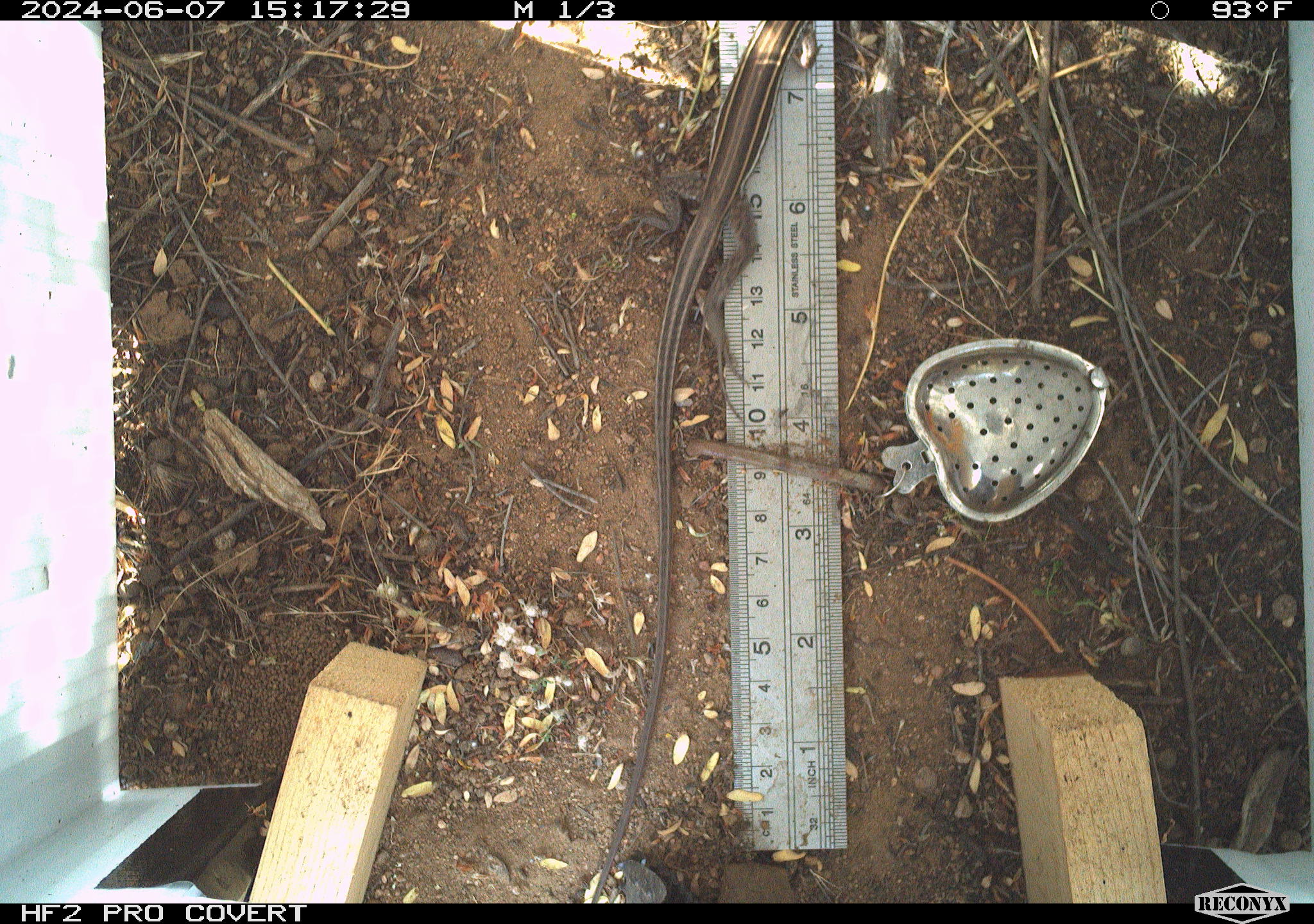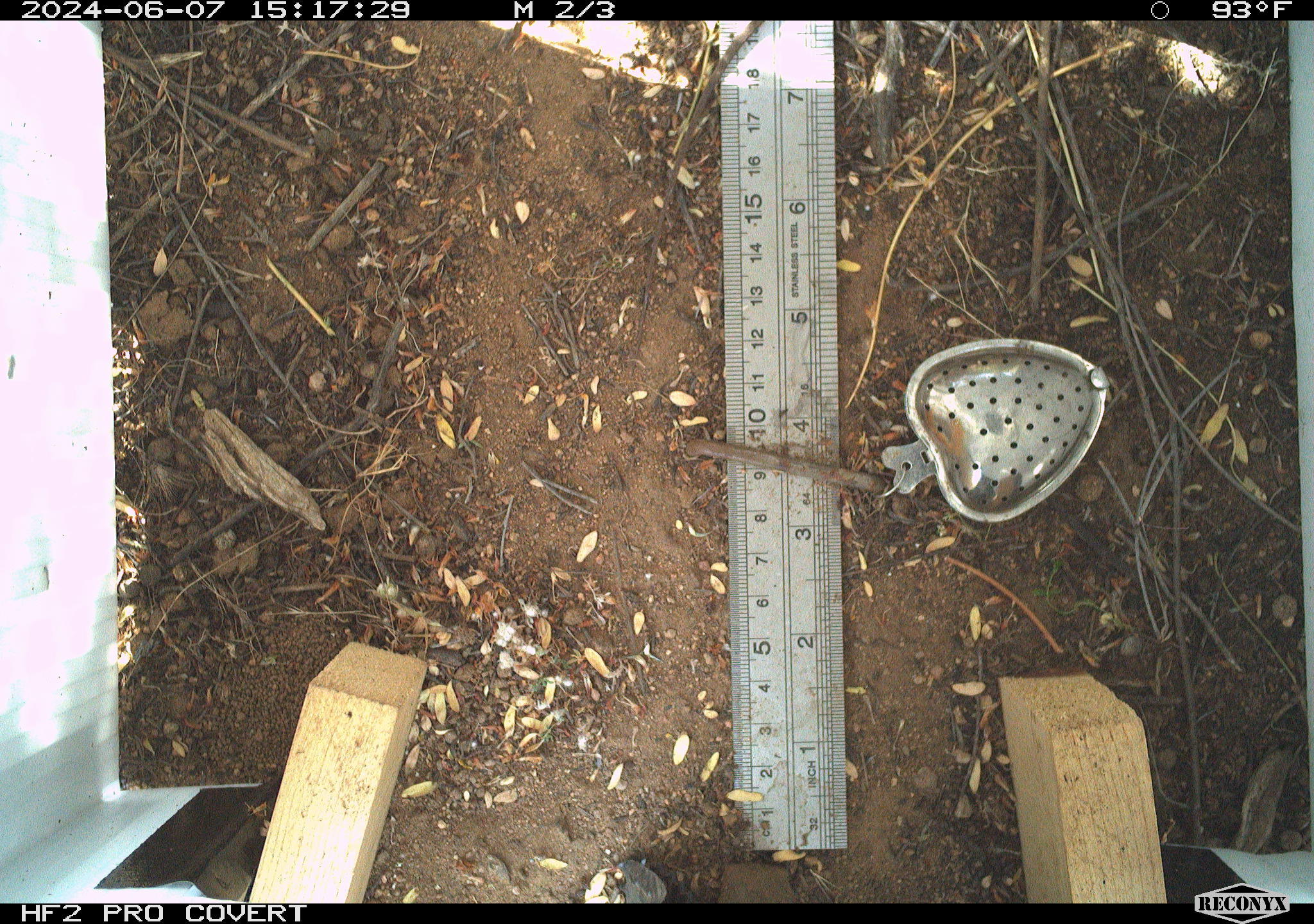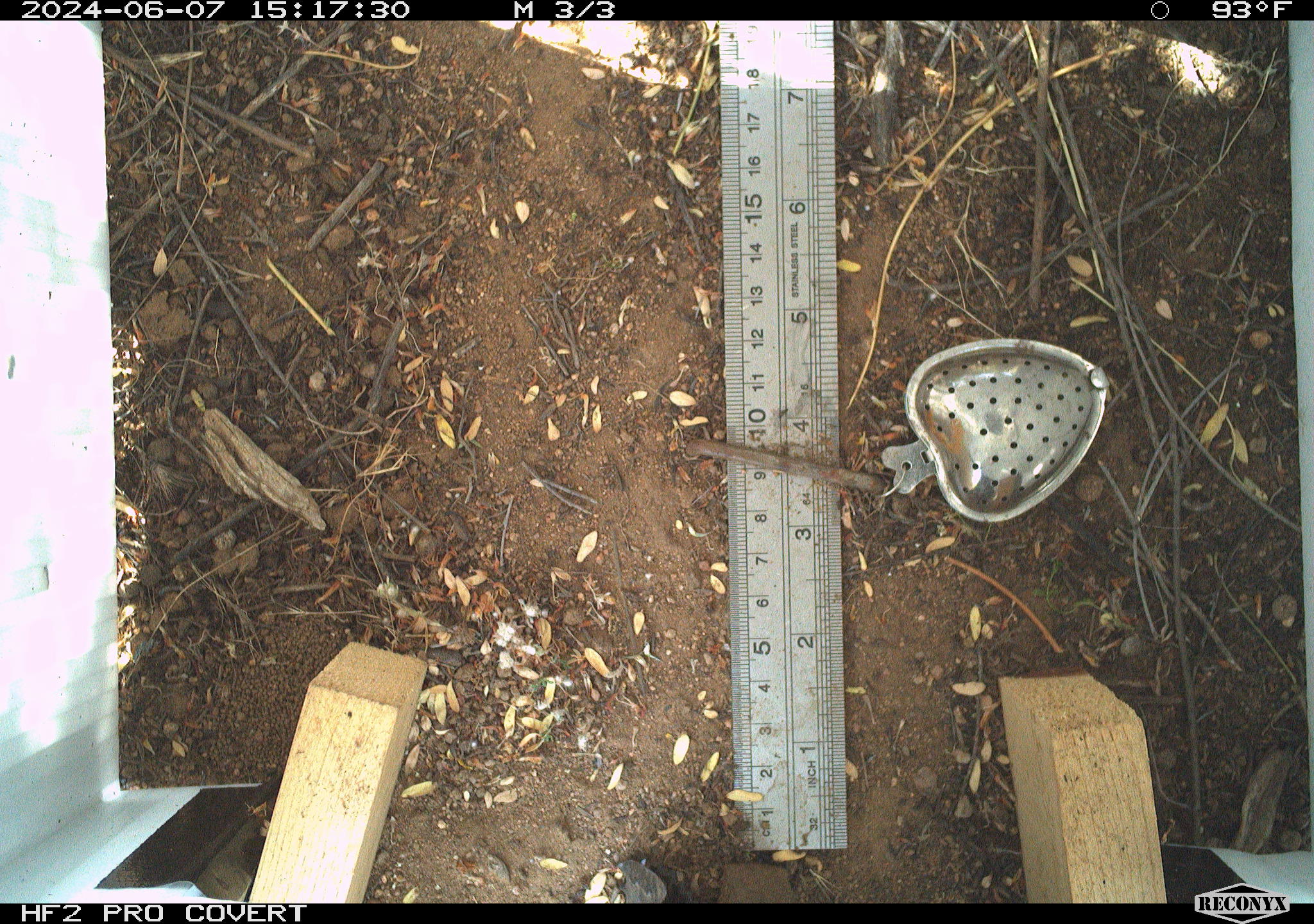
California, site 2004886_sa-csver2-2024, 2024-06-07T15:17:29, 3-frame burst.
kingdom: Animalia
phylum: Chordata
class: Reptilia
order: Squamata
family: Scincidae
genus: Plestiodon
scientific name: Plestiodon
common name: blue-tailed skinks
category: plestiodon species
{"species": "plestiodon species (blue-tailed skinks) (Plestiodon)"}